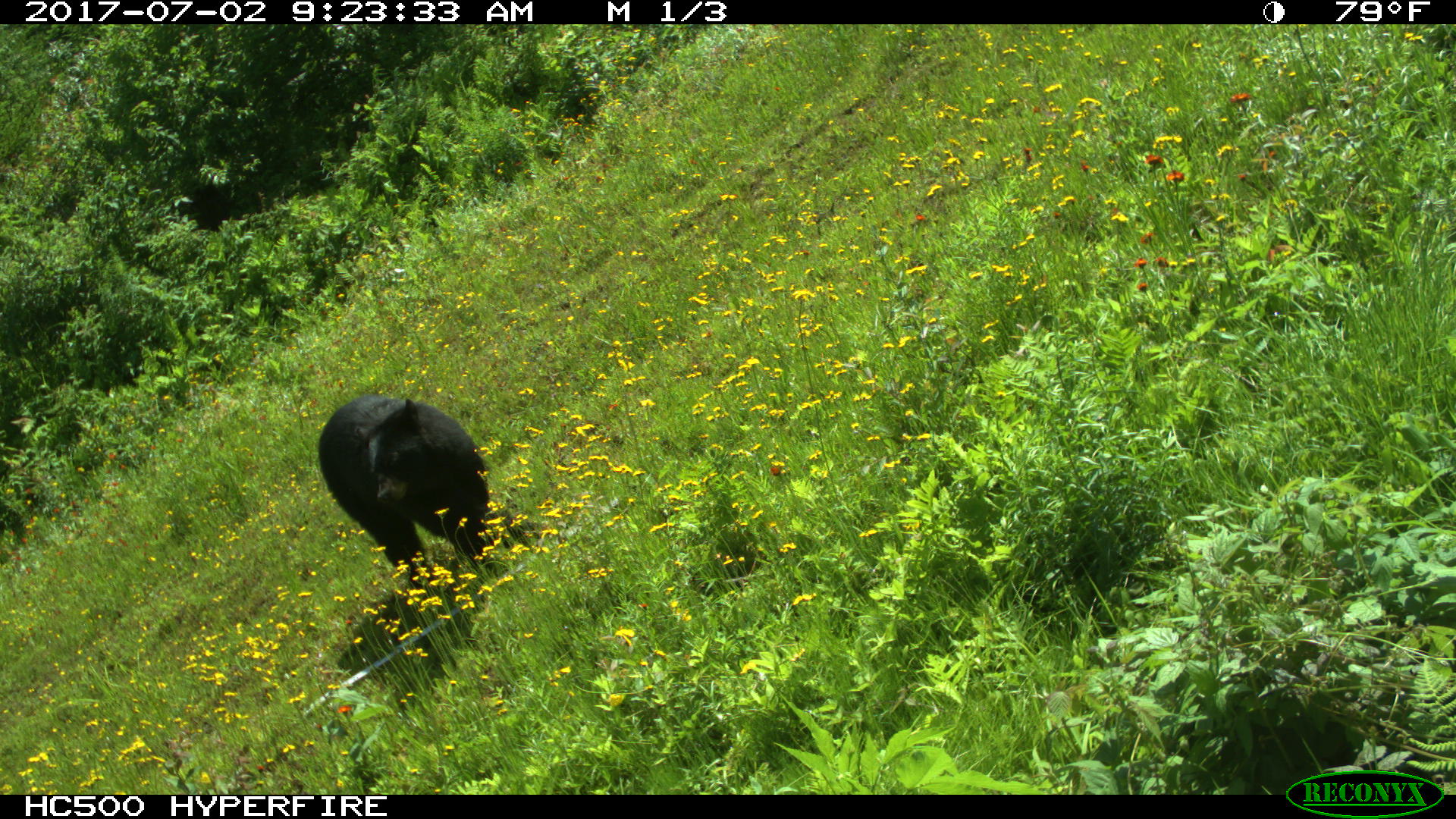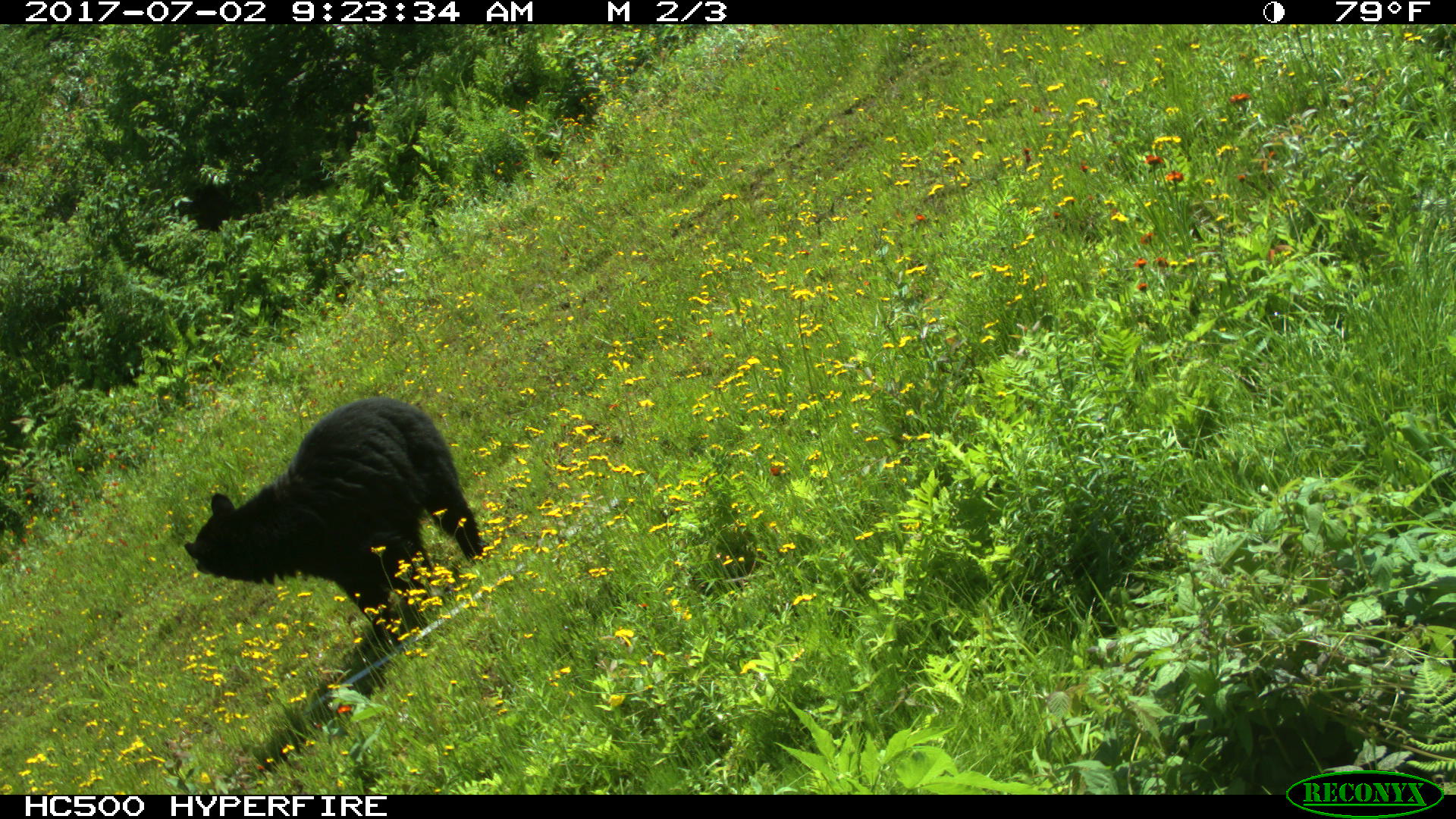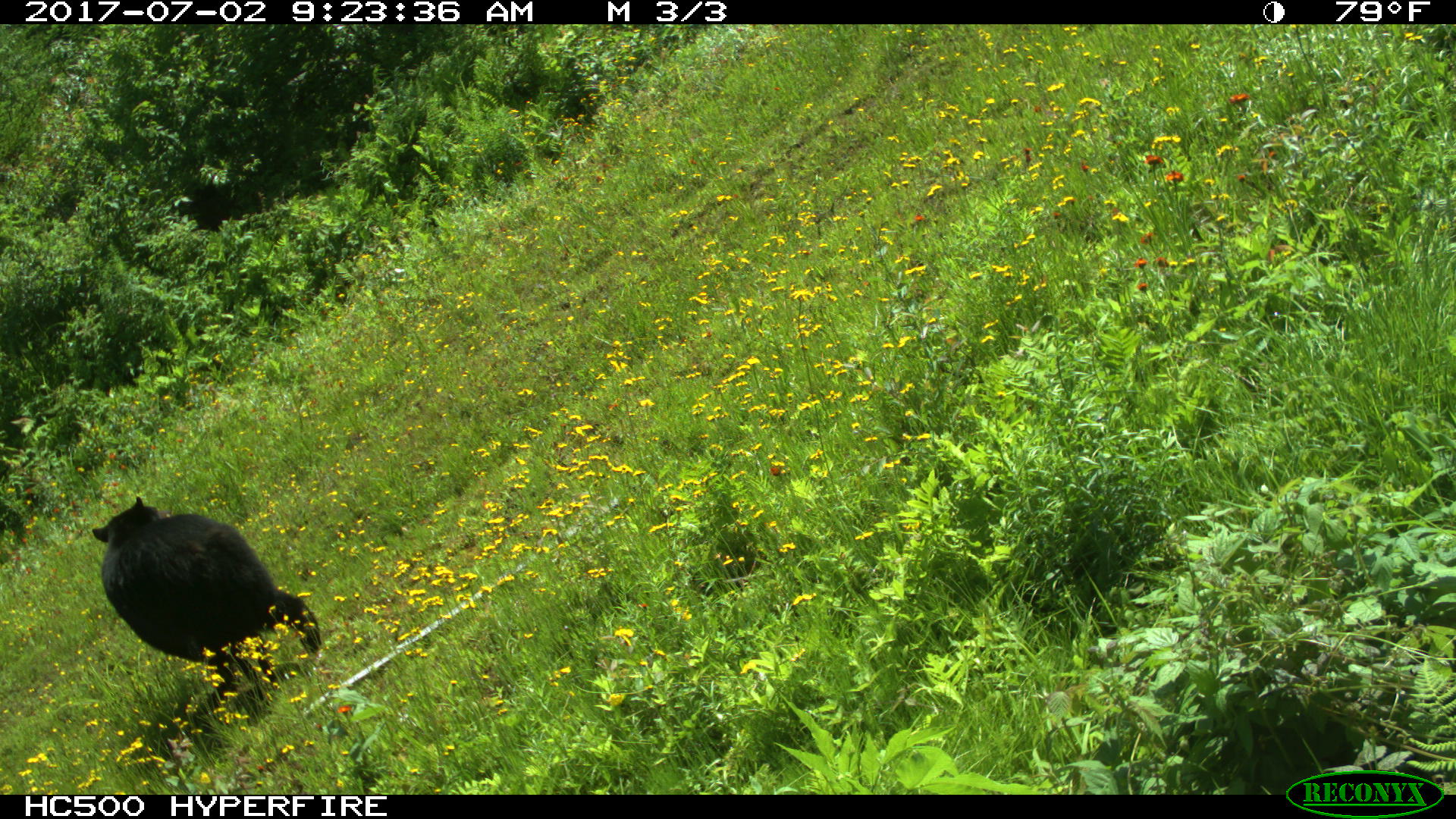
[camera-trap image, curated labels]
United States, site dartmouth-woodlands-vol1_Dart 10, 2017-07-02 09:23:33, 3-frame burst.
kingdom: Animalia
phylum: Chordata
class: Mammalia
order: Carnivora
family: Ursidae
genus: Ursus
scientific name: Ursus americanus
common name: black bear